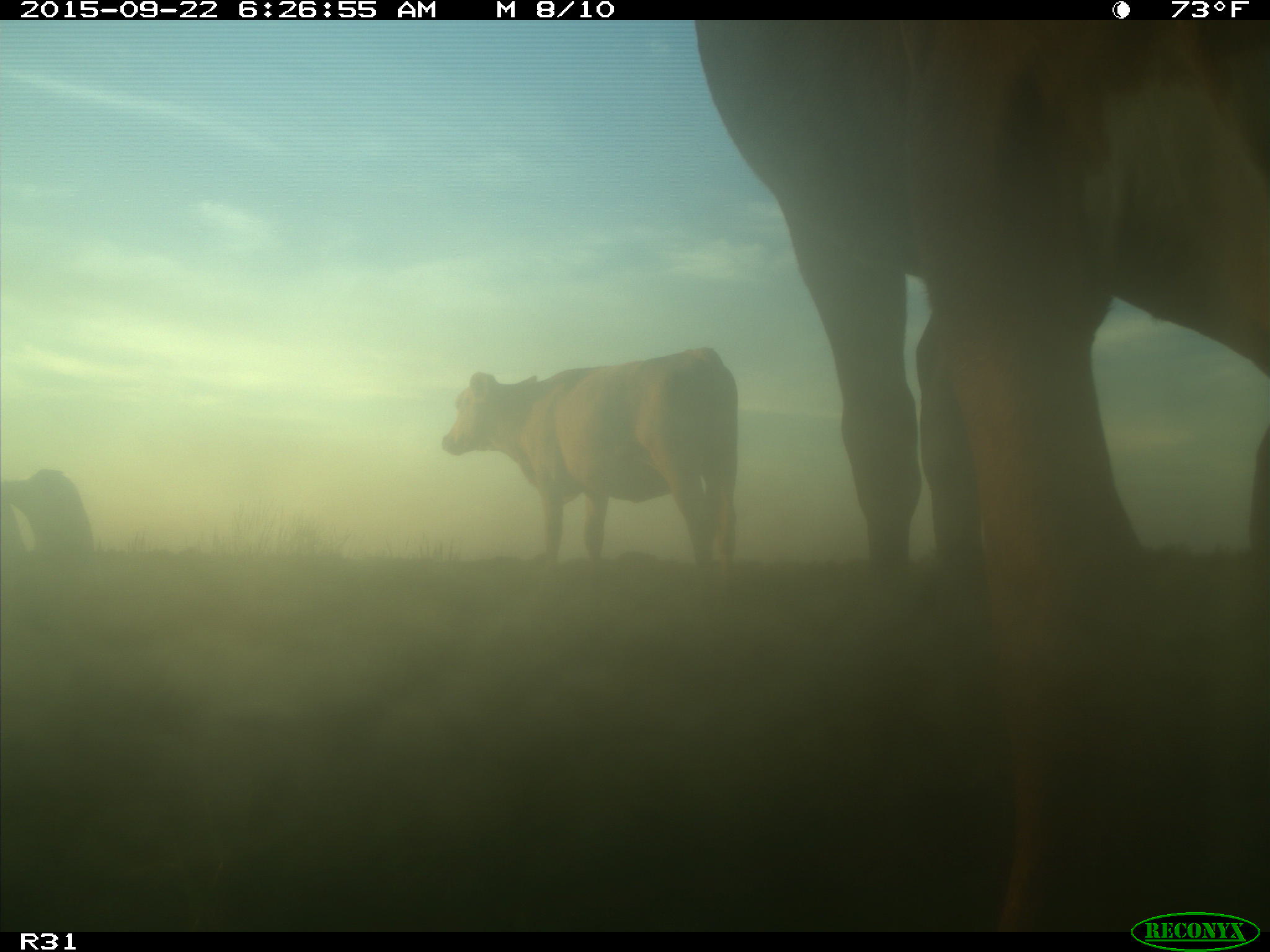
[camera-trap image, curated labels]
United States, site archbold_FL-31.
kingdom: Animalia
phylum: Chordata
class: Mammalia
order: Artiodactyla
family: Bovidae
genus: Bos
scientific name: Bos taurus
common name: domestic cow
Bos taurus (domestic cow).